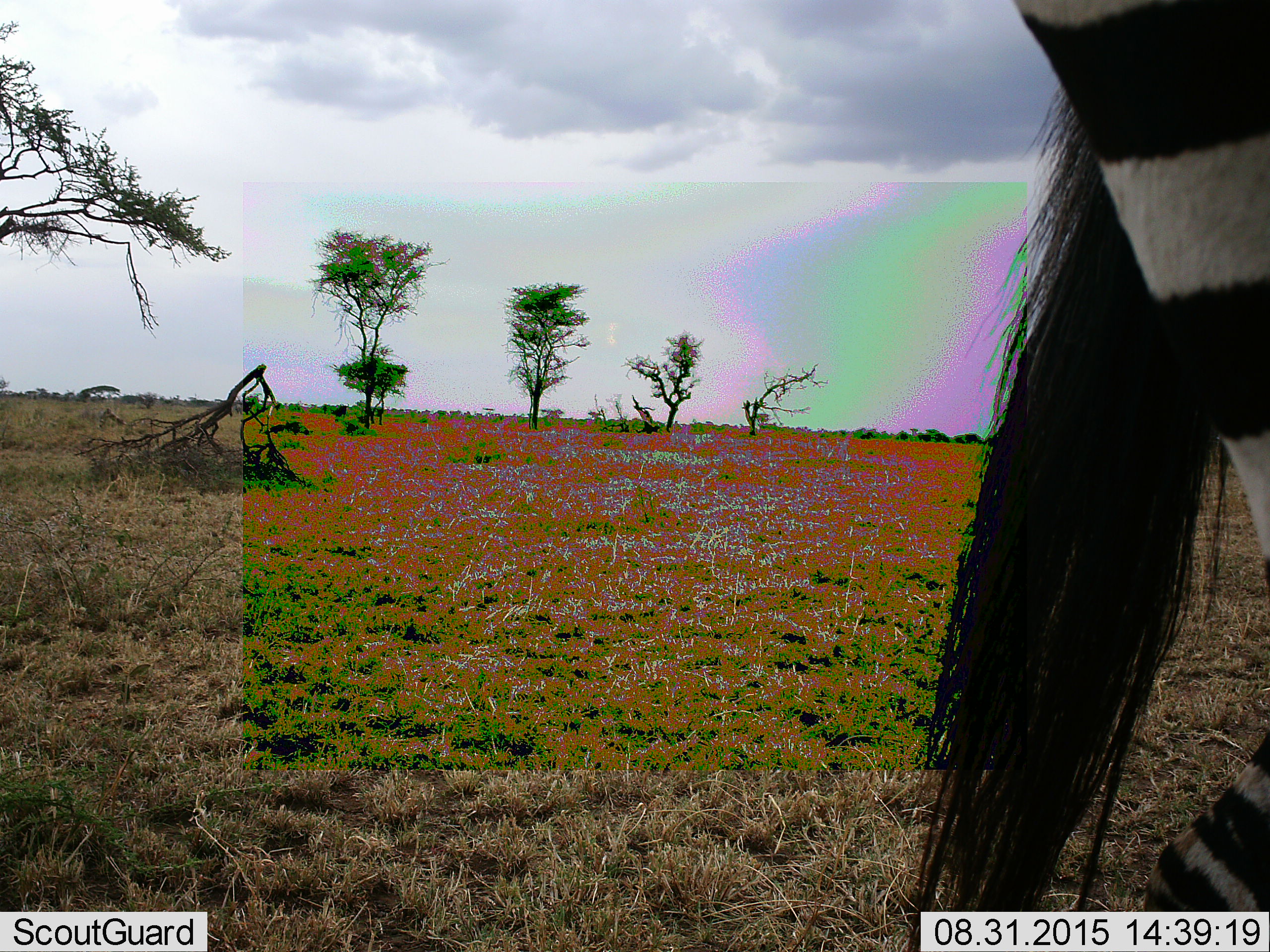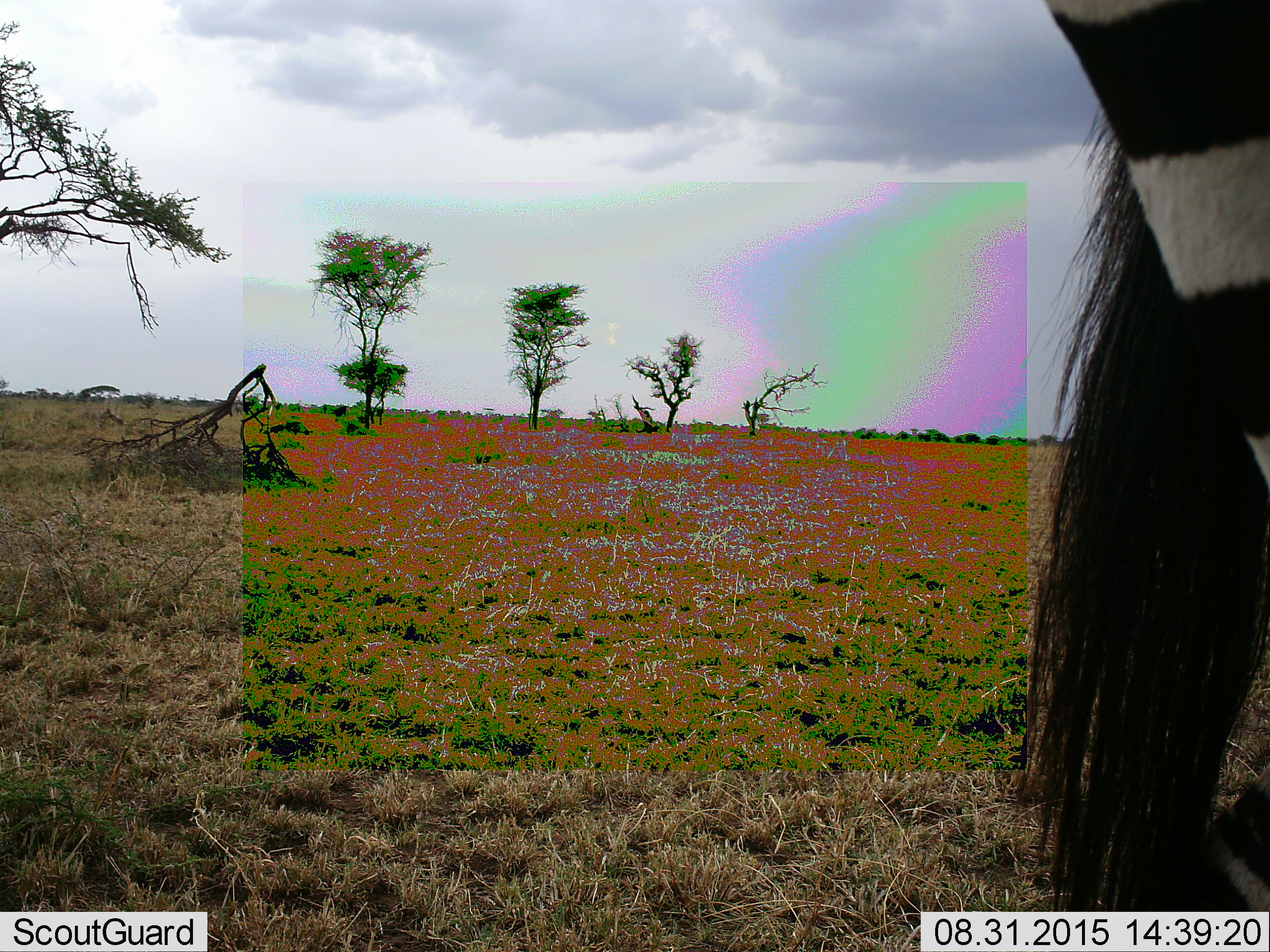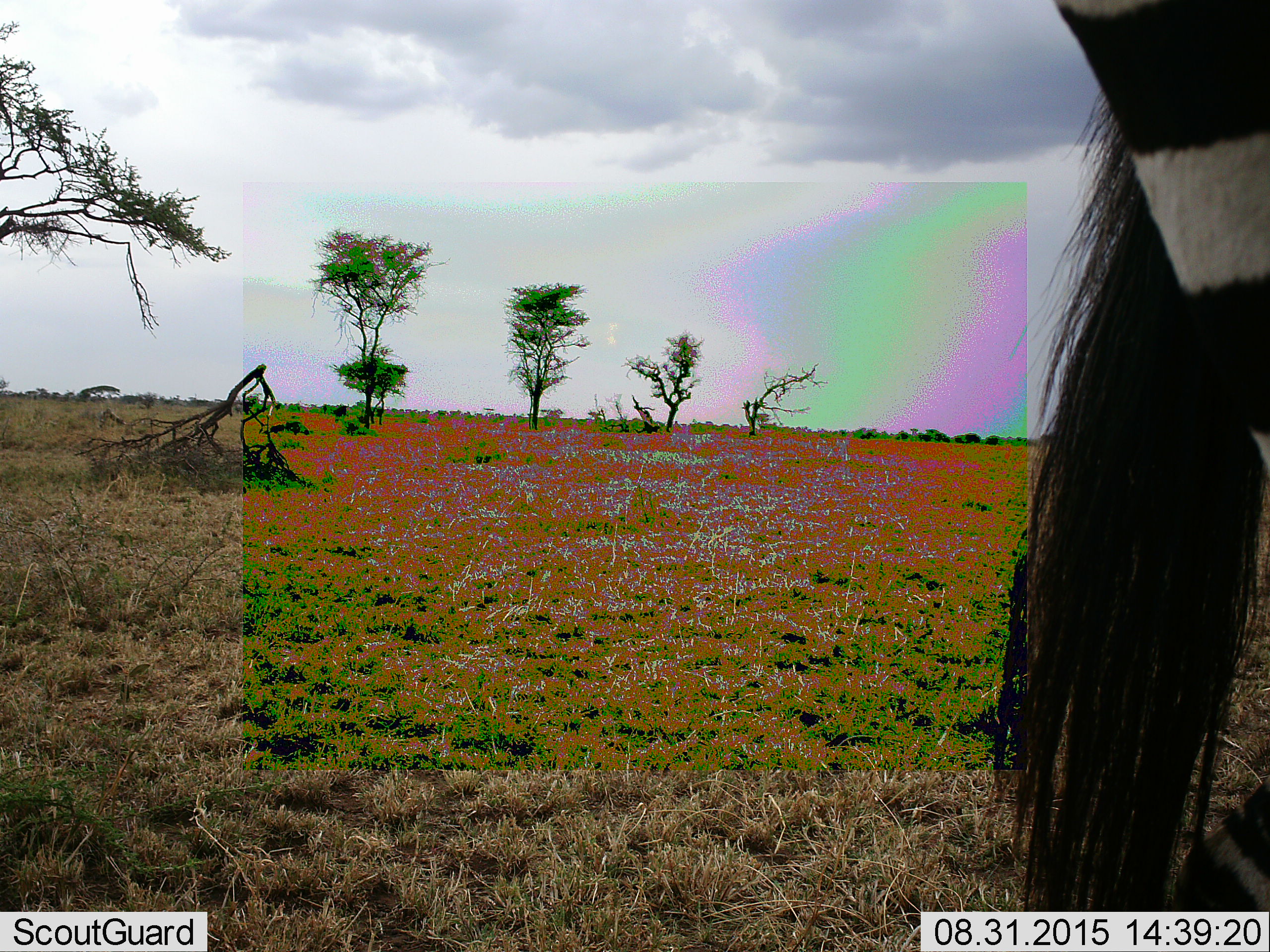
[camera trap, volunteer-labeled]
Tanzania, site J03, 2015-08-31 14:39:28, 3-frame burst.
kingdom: Animalia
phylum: Chordata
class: Mammalia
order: Perissodactyla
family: Equidae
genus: Equus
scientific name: Equus quagga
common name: plains zebra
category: zebra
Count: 1.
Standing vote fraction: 60%.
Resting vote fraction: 0%.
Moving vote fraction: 40%.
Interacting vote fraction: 0%.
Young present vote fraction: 0%.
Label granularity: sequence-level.